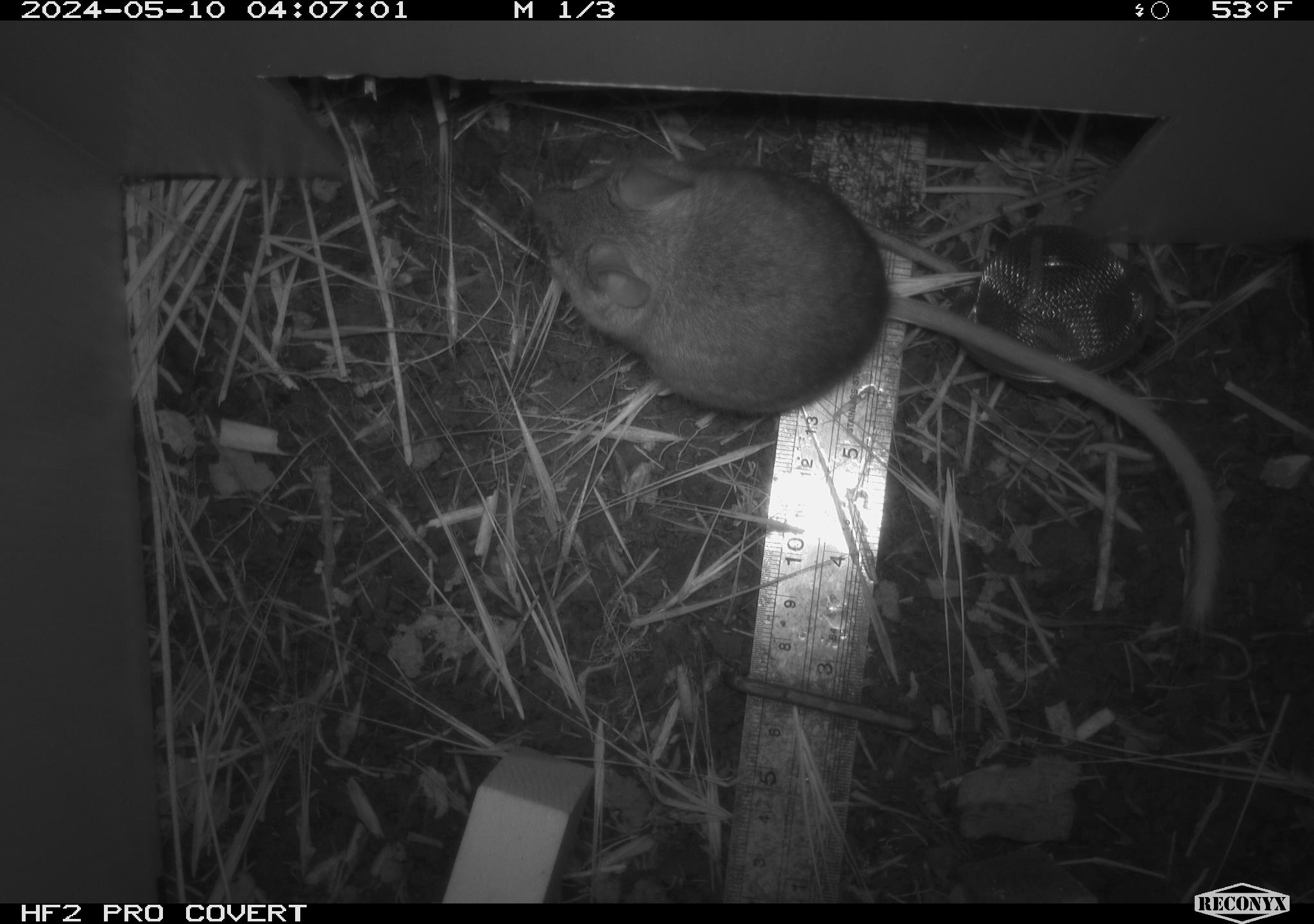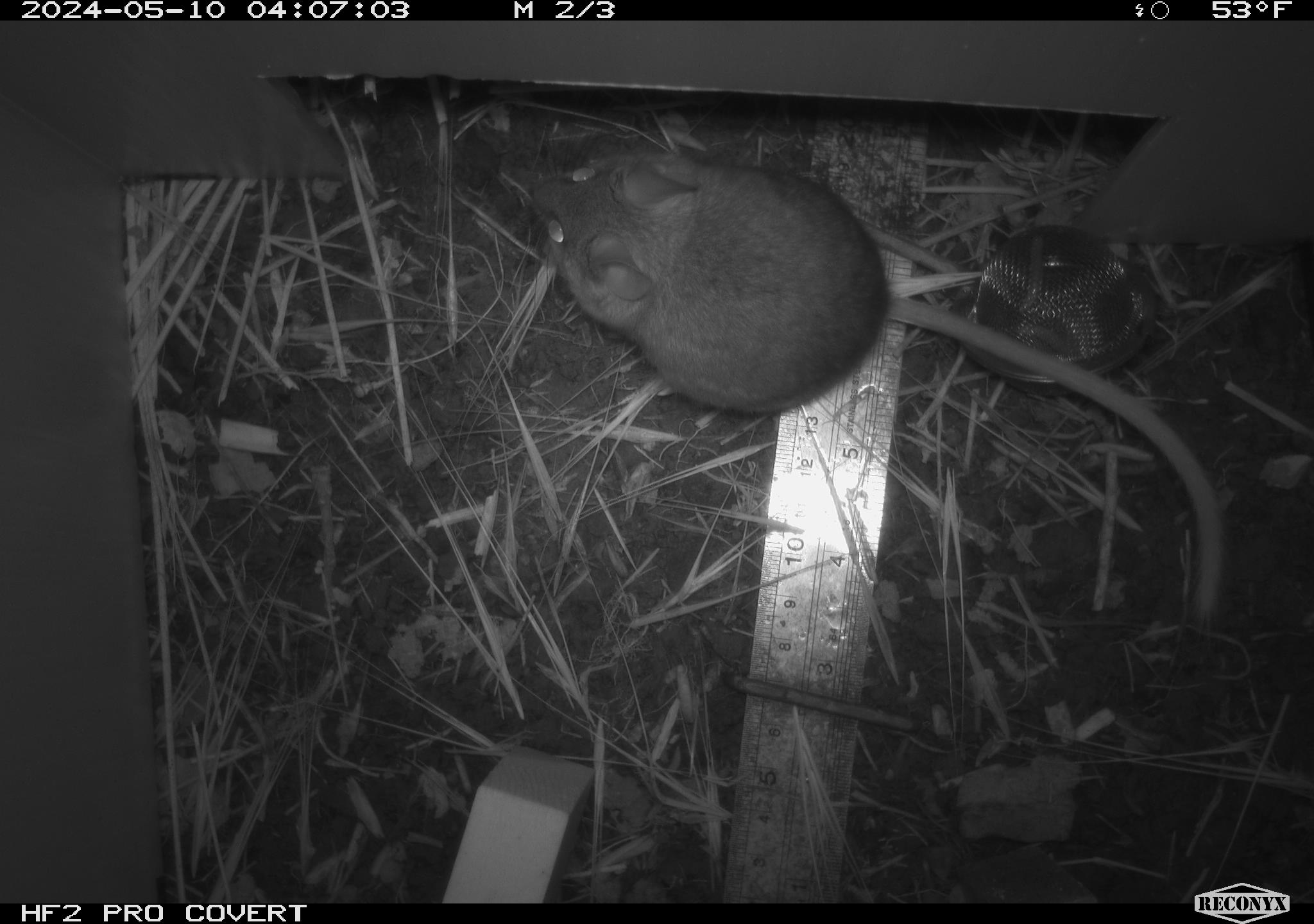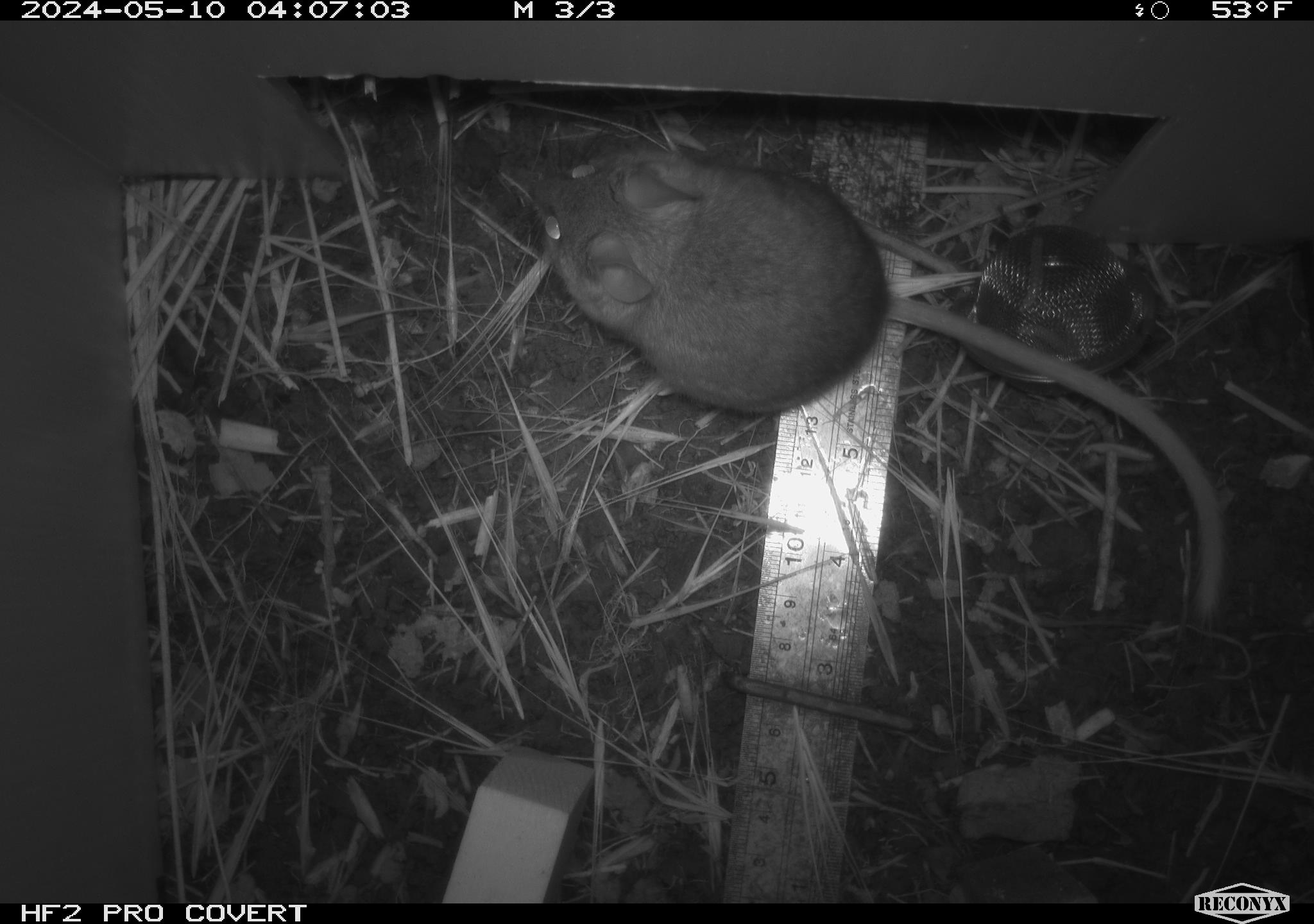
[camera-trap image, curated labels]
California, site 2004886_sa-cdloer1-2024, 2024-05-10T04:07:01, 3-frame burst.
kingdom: Animalia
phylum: Chordata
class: Mammalia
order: Rodentia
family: Cricetidae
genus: Neotoma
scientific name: Neotoma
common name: pack rat or woodrat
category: neotoma species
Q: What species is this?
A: Neotoma species (pack rat or woodrat) (Neotoma).